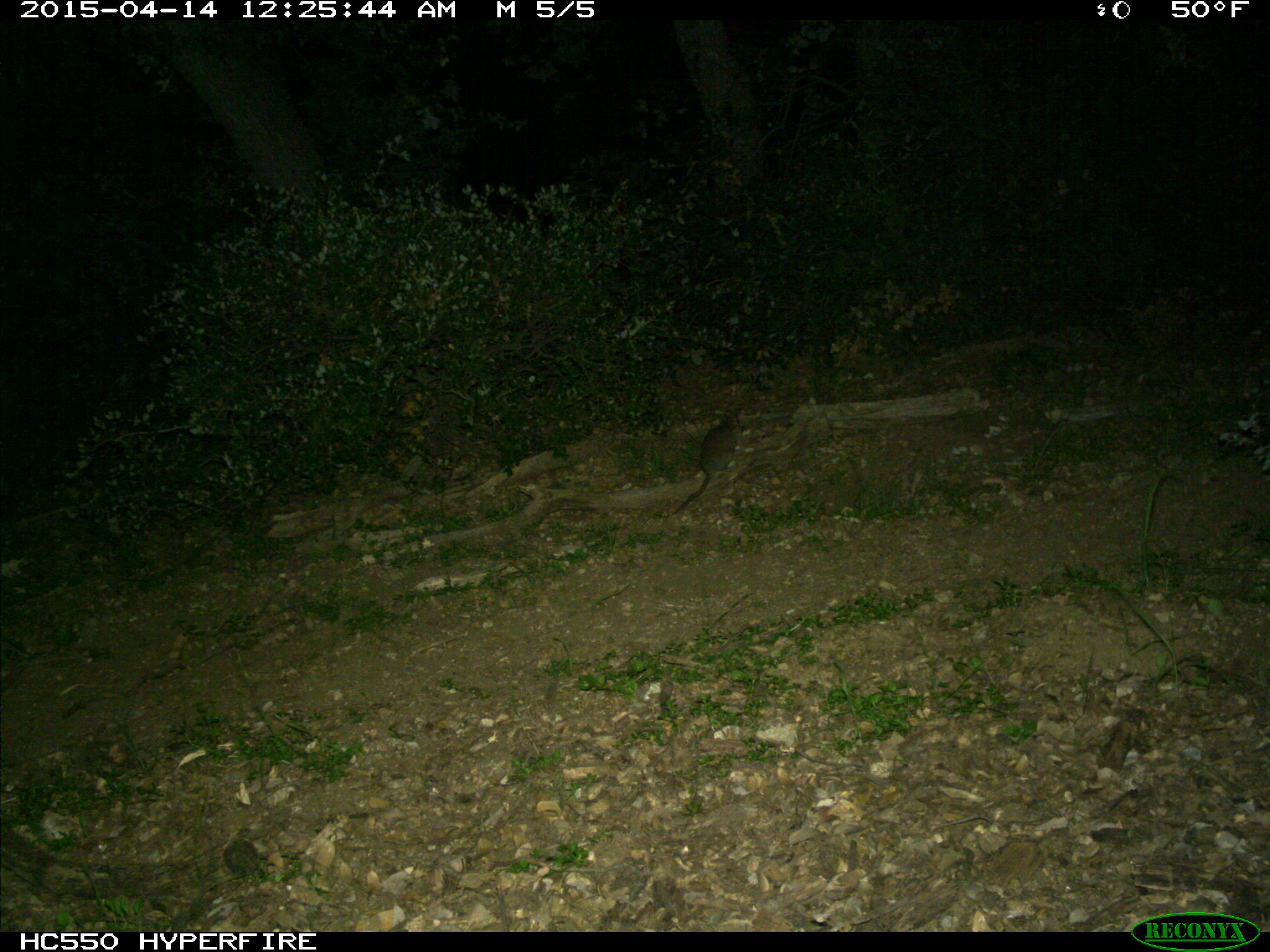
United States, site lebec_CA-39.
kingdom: Animalia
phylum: Chordata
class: Mammalia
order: Rodentia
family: Cricetidae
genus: Neotoma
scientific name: Neotoma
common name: pack rat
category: unidentified pack rat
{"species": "unidentified pack rat (pack rat) (Neotoma)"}